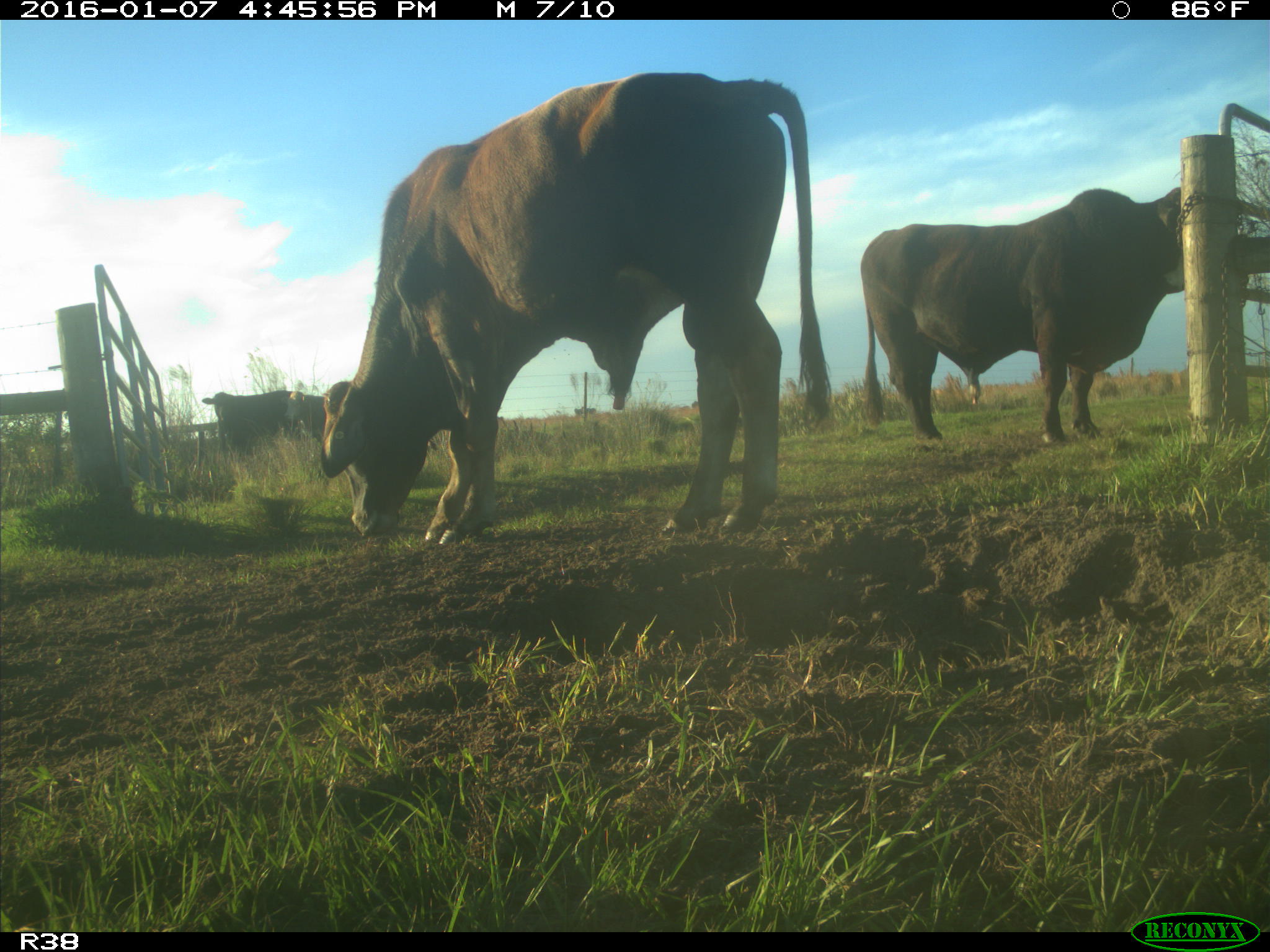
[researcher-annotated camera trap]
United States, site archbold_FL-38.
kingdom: Animalia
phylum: Chordata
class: Mammalia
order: Artiodactyla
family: Bovidae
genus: Bos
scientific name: Bos taurus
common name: domestic cow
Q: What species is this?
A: Bos taurus (domestic cow).